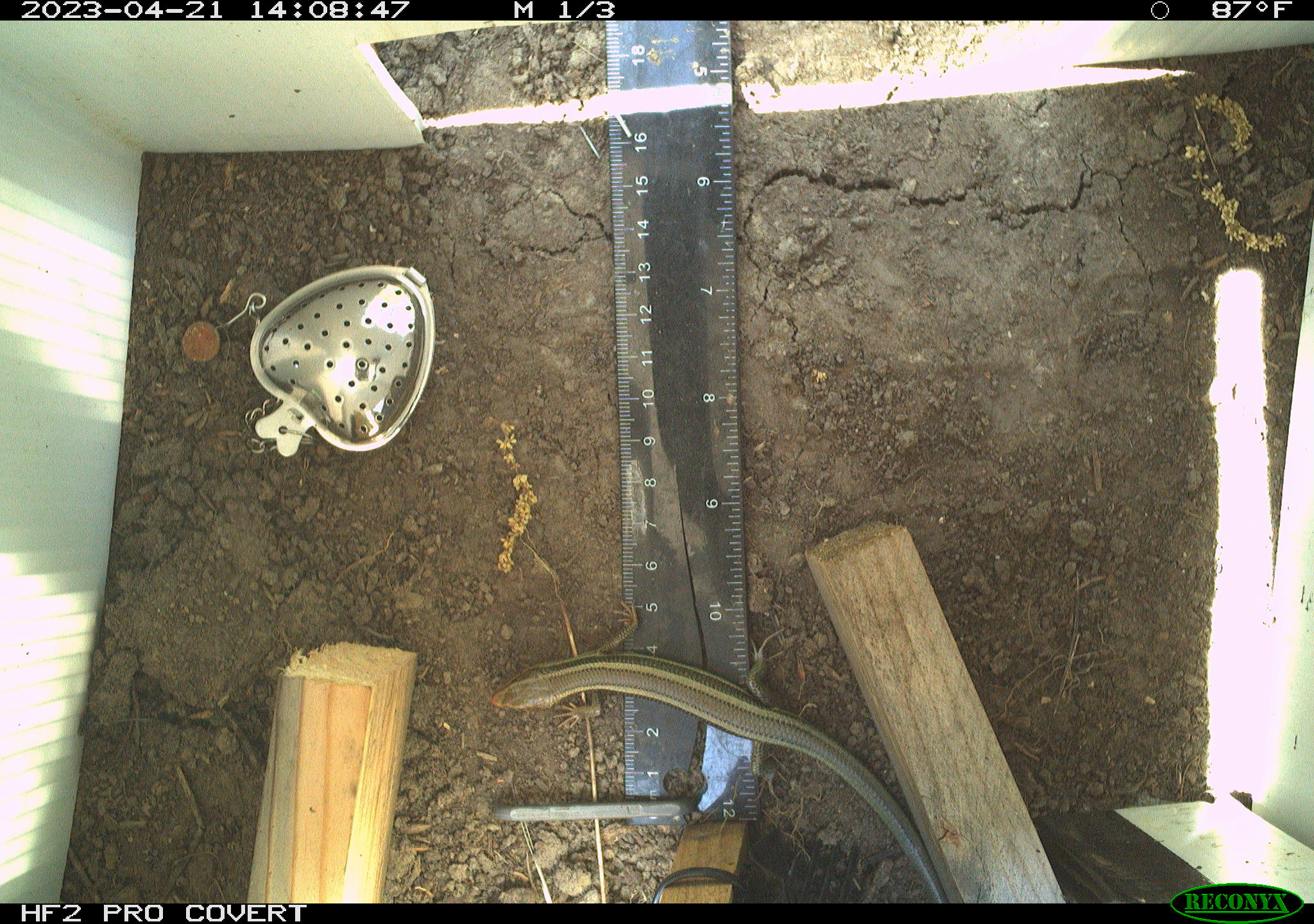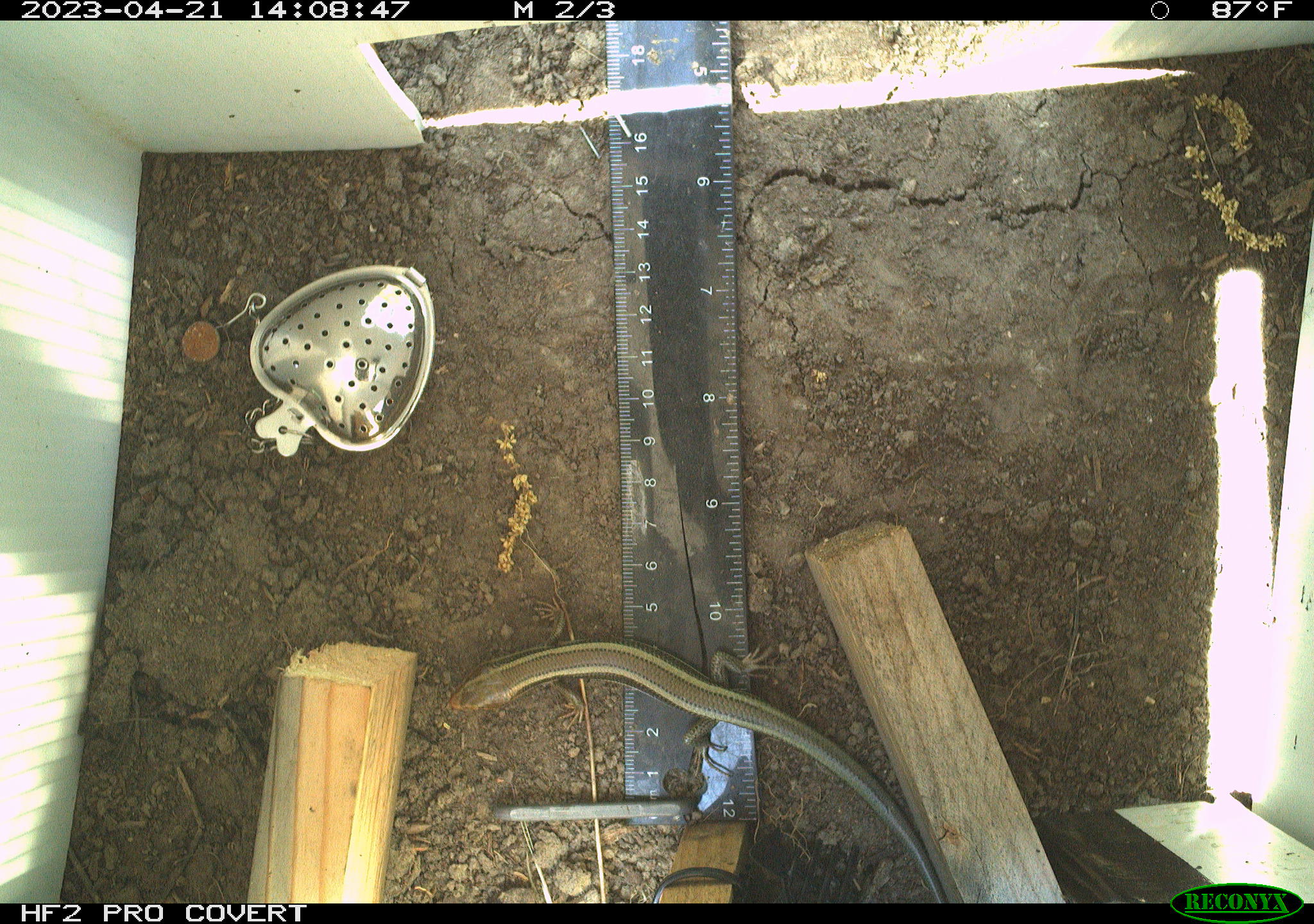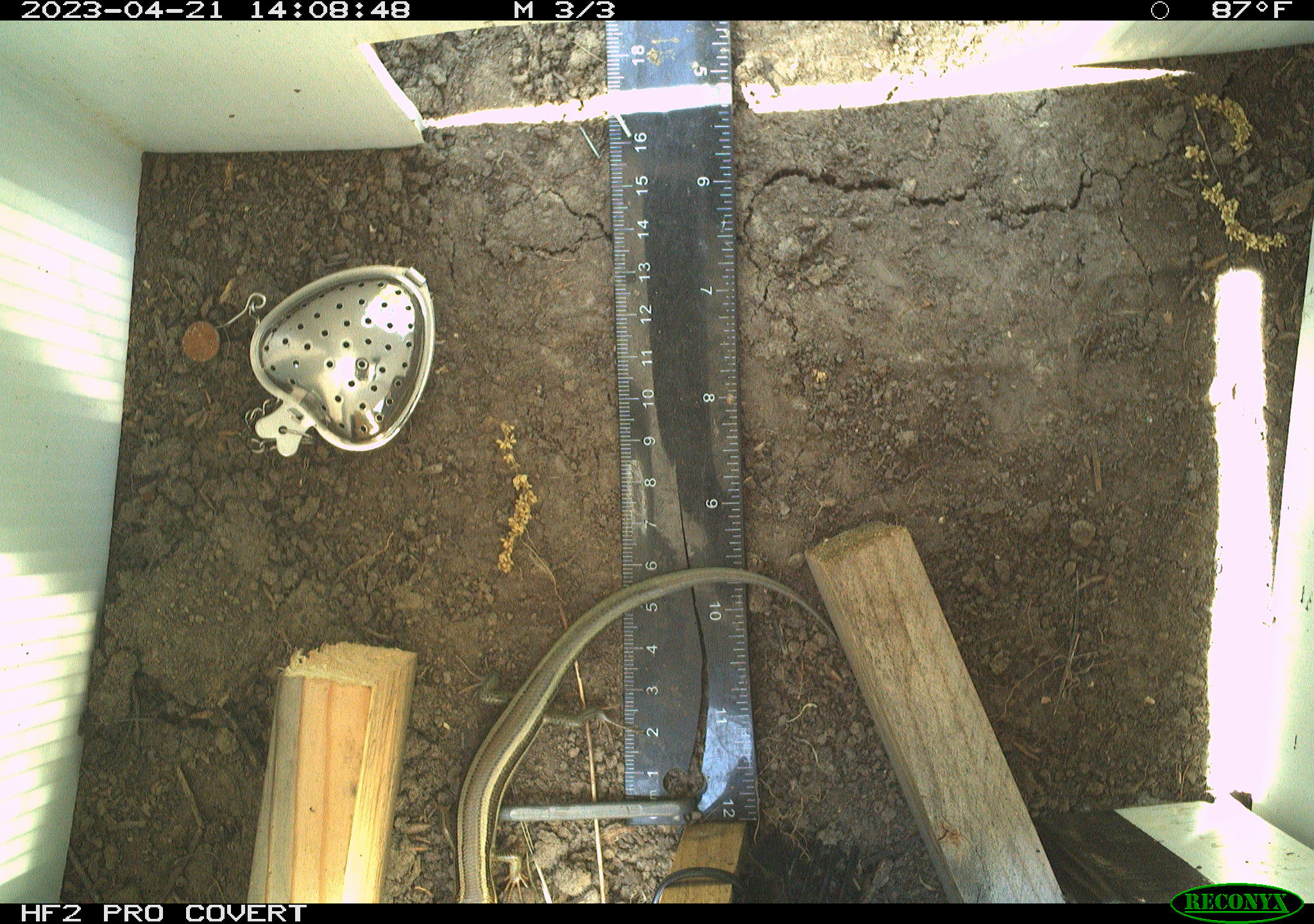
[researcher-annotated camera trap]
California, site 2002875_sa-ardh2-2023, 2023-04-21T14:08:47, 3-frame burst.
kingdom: Animalia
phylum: Chordata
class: Reptilia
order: Squamata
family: Scincidae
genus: Plestiodon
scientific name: Plestiodon skiltonianus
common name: western skink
Western skink (Plestiodon skiltonianus).